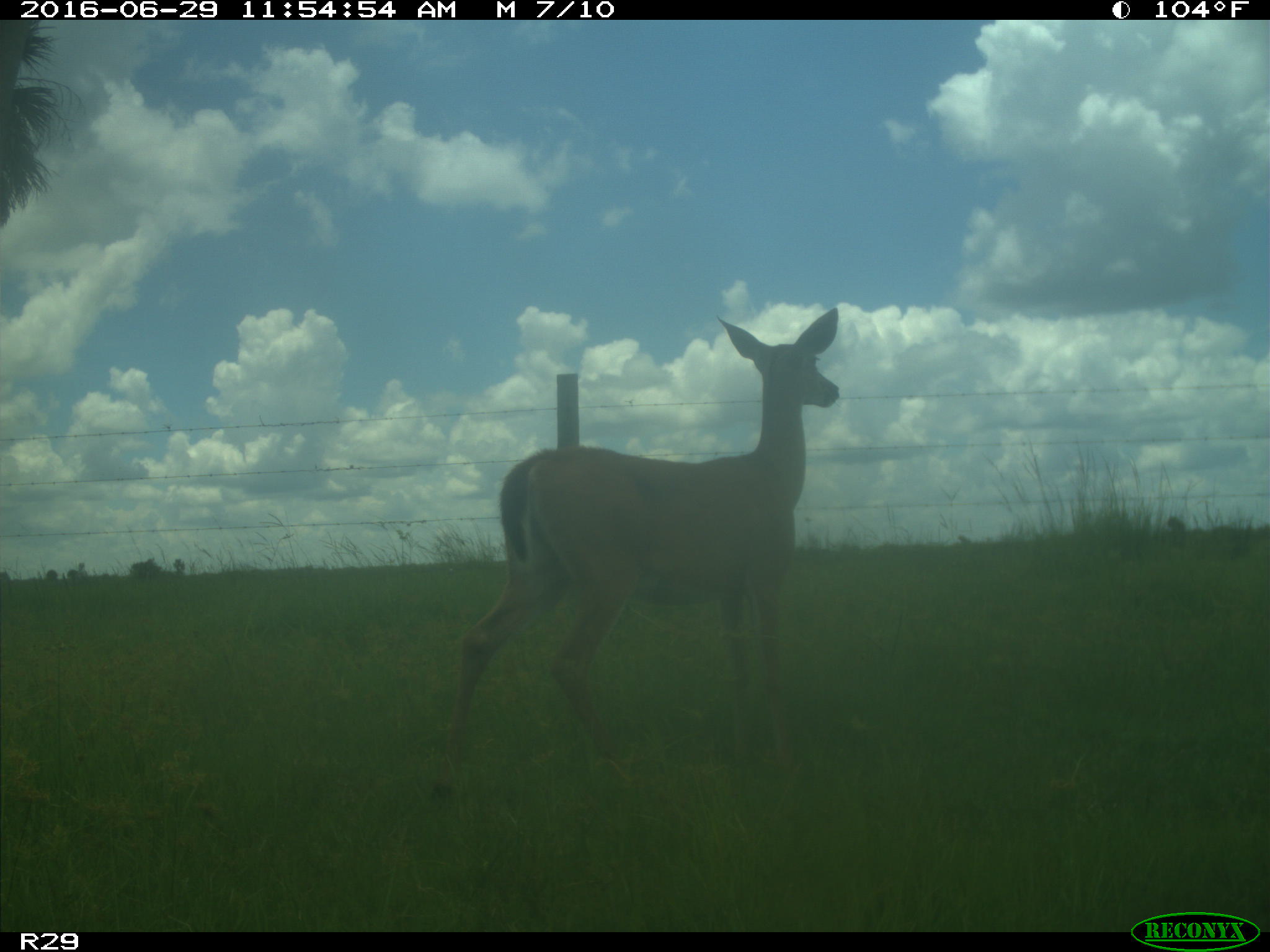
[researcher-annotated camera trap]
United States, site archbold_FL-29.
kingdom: Animalia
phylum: Chordata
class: Mammalia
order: Artiodactyla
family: Cervidae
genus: Odocoileus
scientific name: Odocoileus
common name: deer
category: unidentified deer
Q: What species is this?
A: Unidentified deer (deer) (Odocoileus).